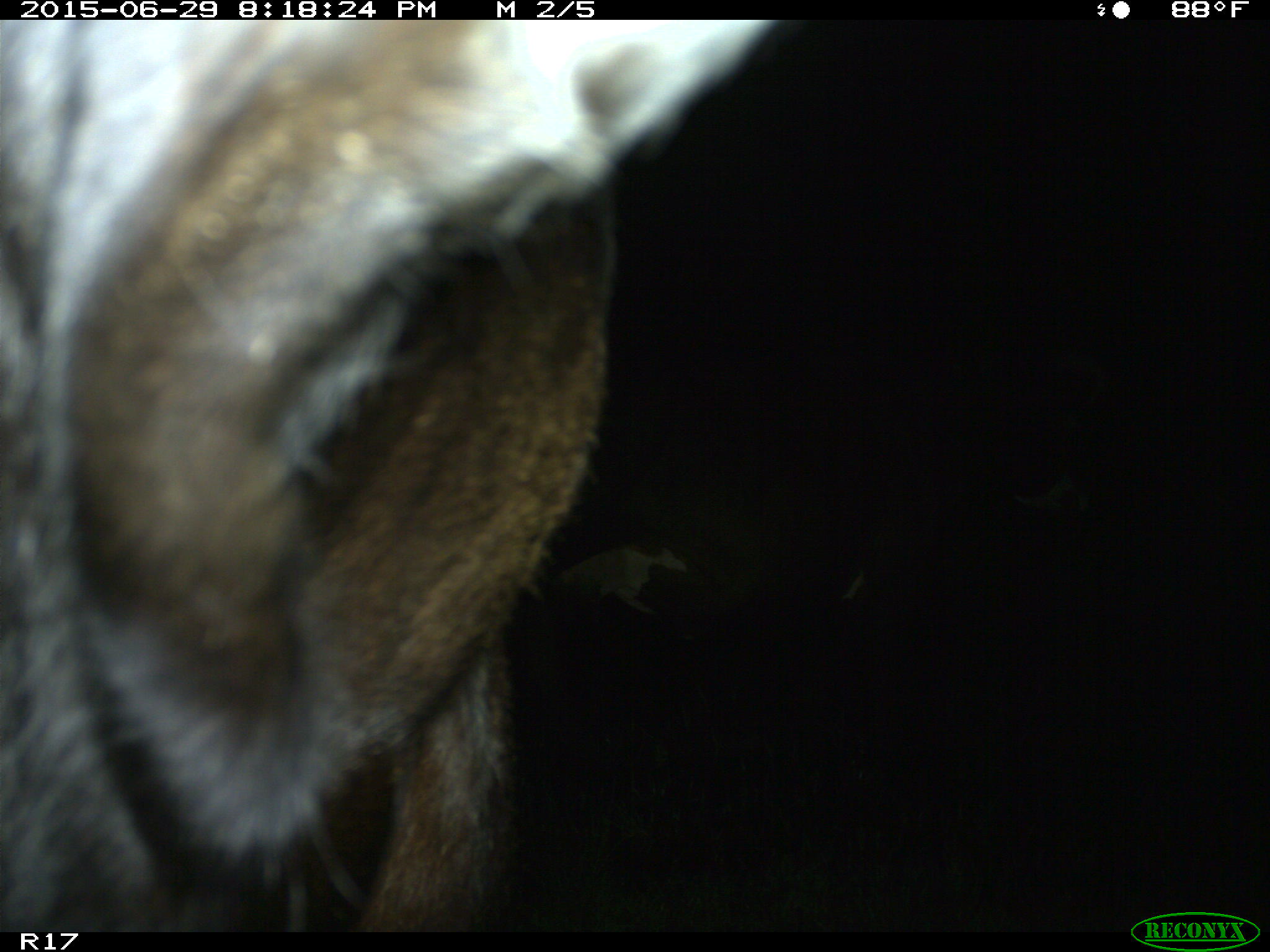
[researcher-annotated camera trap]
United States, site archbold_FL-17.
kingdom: Animalia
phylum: Chordata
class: Mammalia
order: Artiodactyla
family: Bovidae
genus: Bos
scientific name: Bos taurus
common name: domestic cow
Bos taurus (domestic cow).